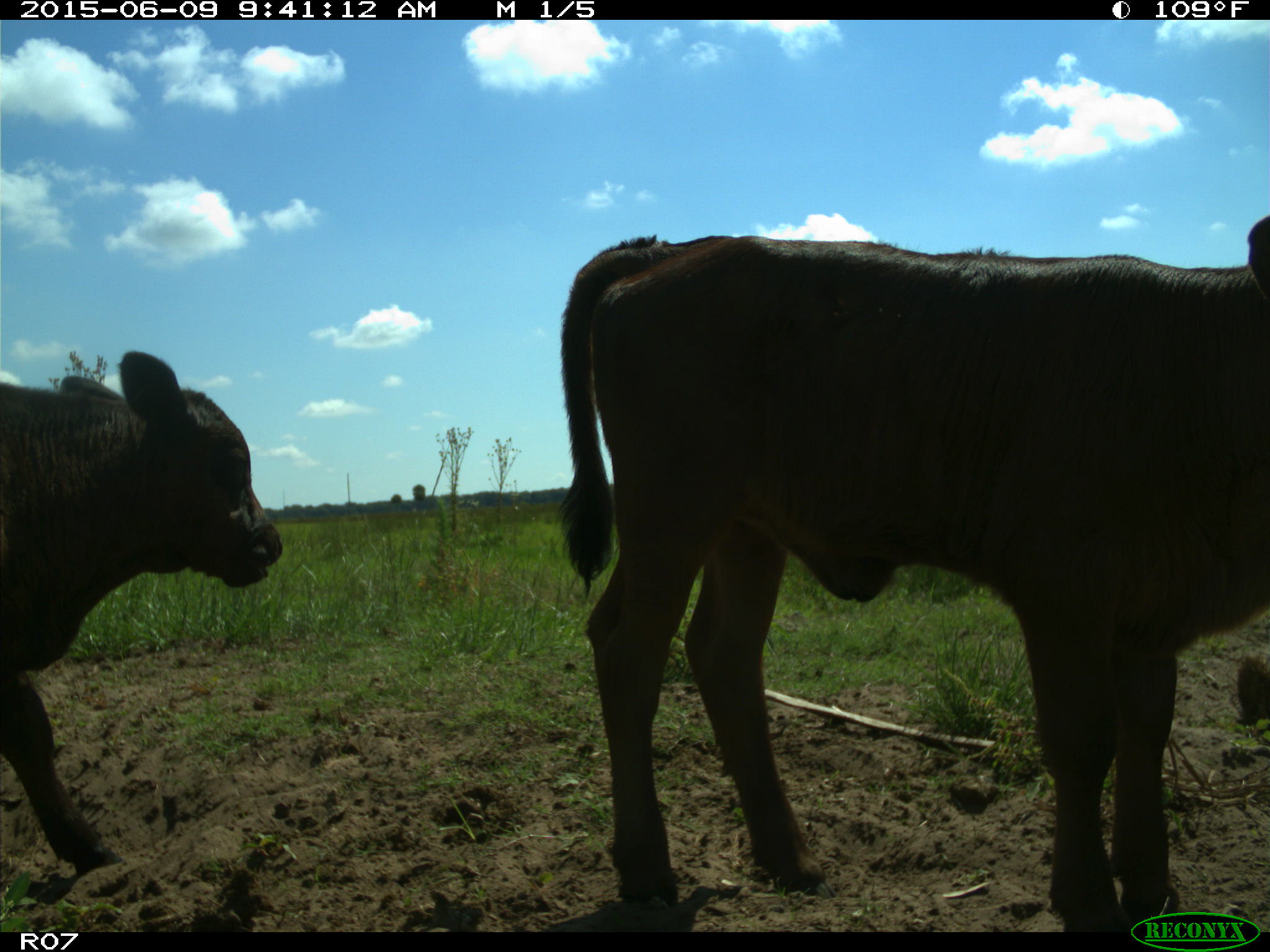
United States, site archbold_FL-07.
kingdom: Animalia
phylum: Chordata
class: Mammalia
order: Artiodactyla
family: Bovidae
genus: Bos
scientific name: Bos taurus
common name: domestic cow